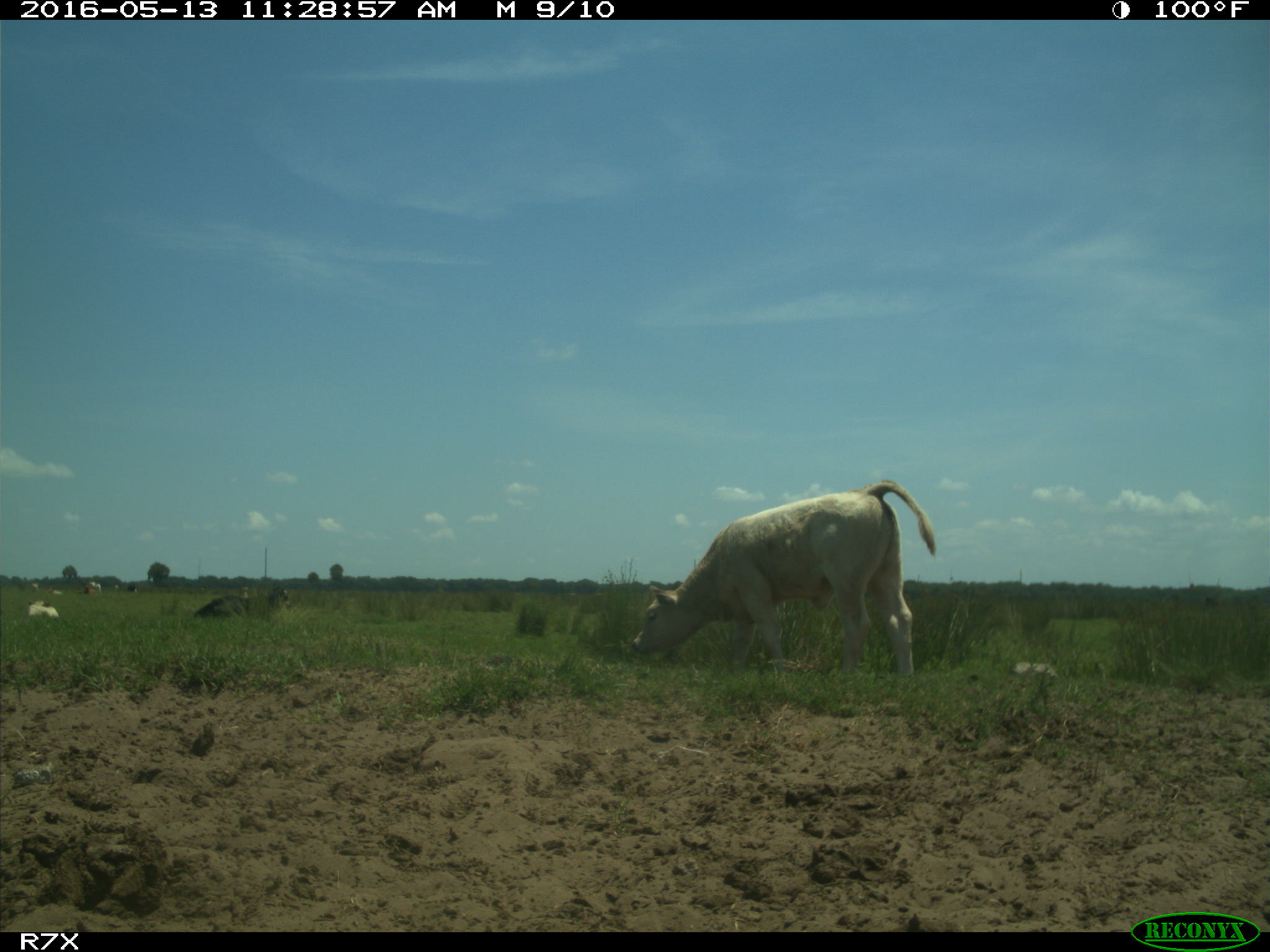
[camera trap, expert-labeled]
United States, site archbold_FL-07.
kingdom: Animalia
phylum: Chordata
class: Mammalia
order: Artiodactyla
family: Bovidae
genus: Bos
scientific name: Bos taurus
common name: domestic cow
Bos taurus (domestic cow).